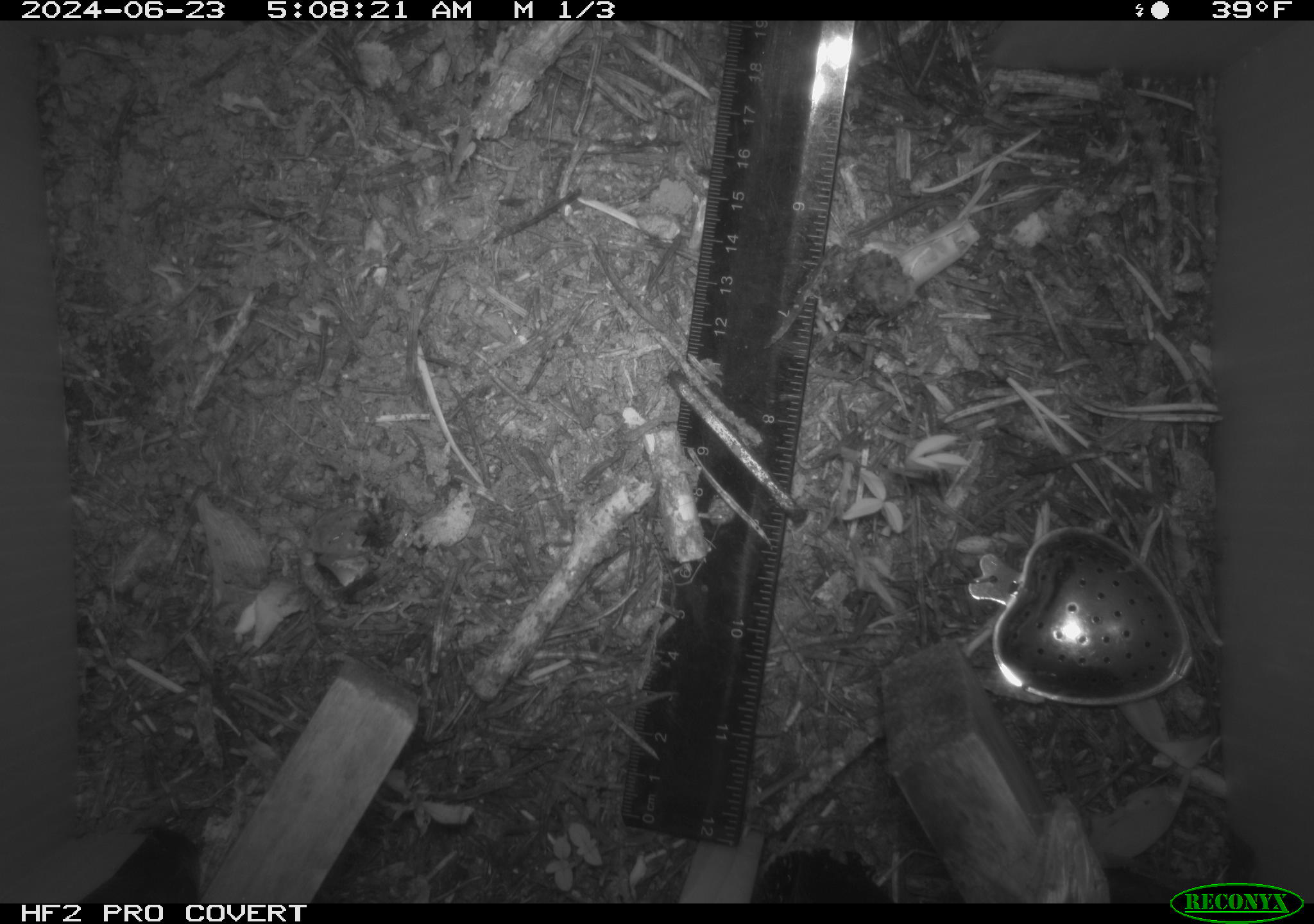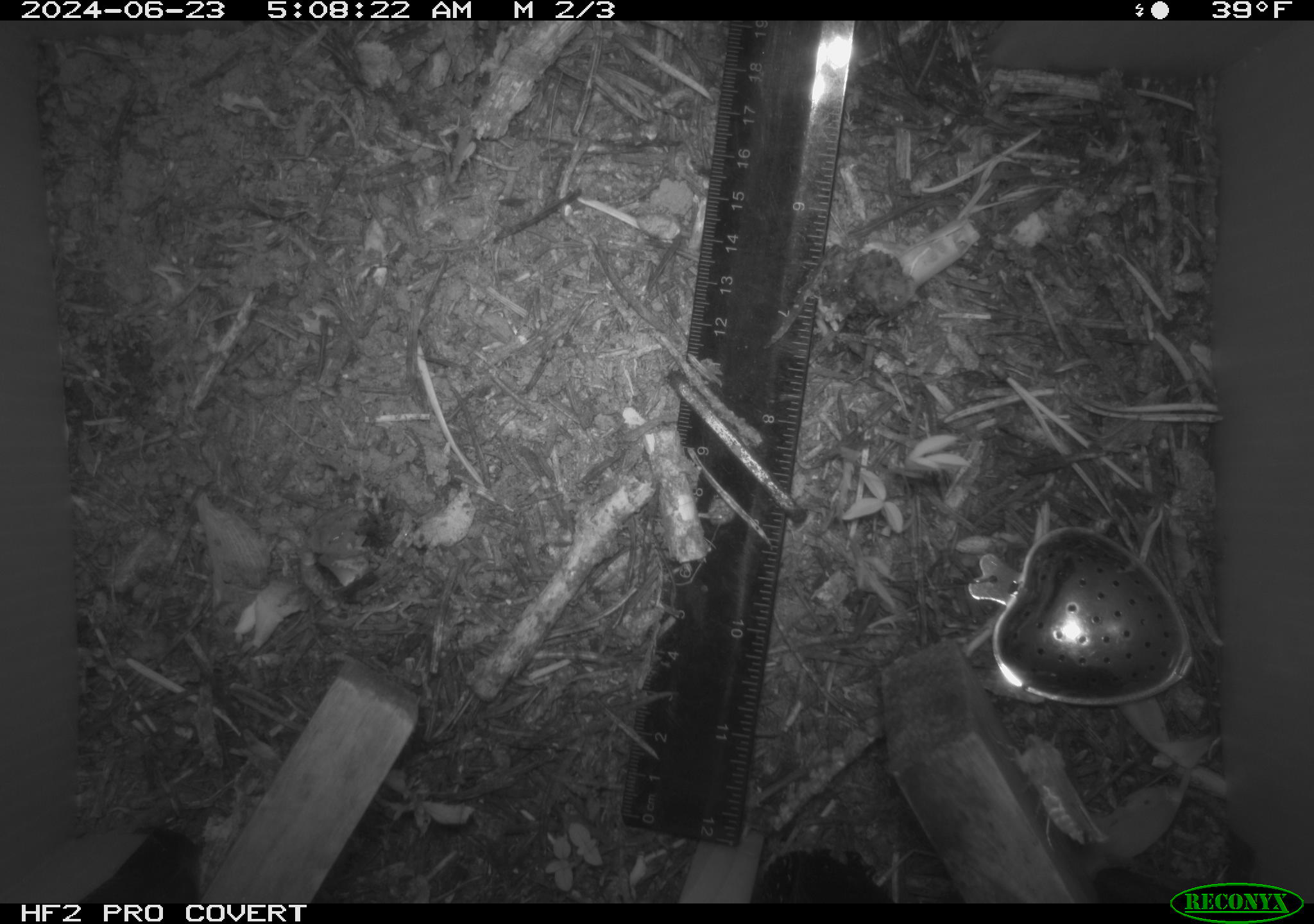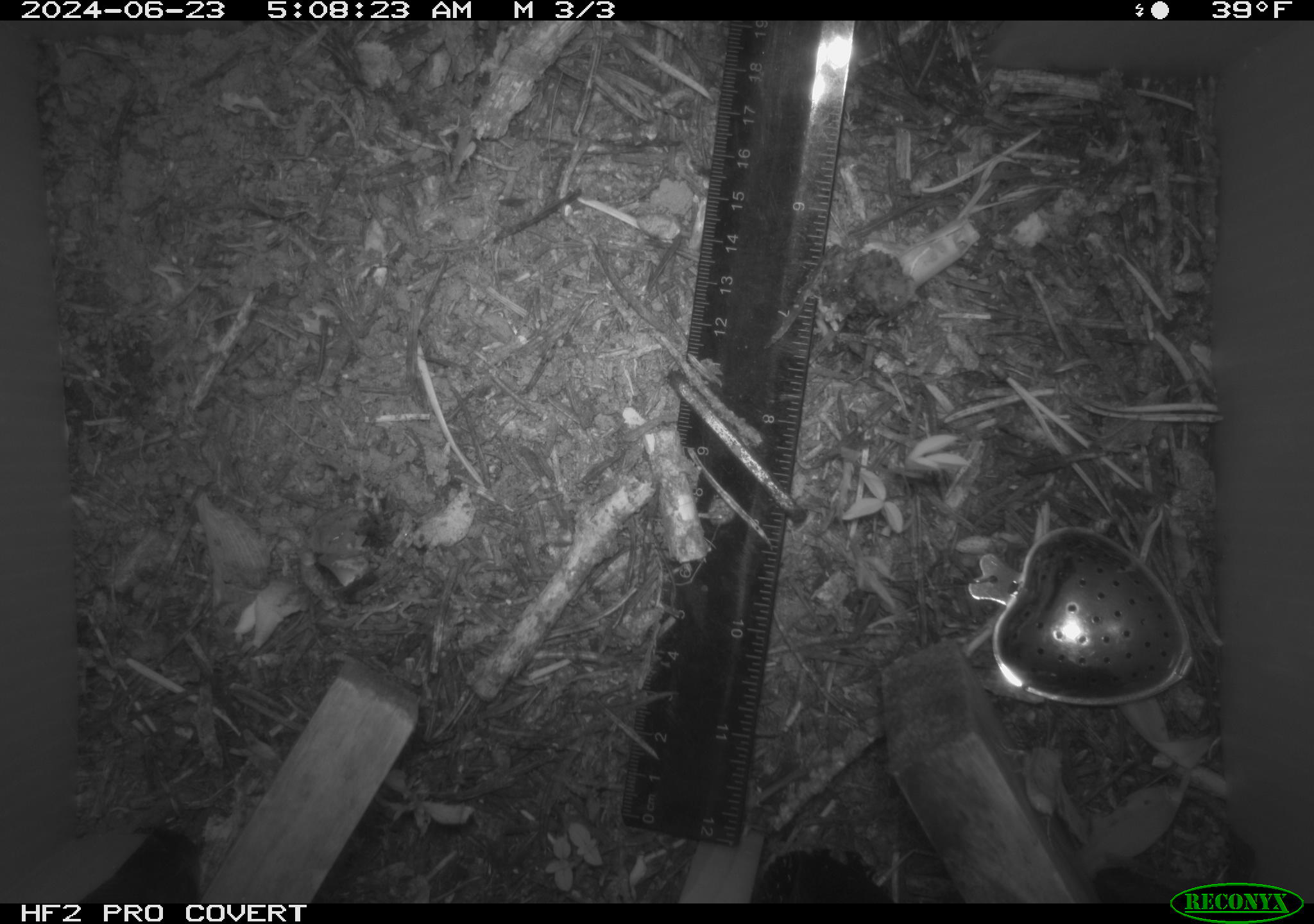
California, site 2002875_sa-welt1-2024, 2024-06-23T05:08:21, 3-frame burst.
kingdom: Animalia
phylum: Arthropoda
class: Insecta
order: Lepidoptera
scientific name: Lepidoptera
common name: butterflies and moths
Butterflies and moths (Lepidoptera).